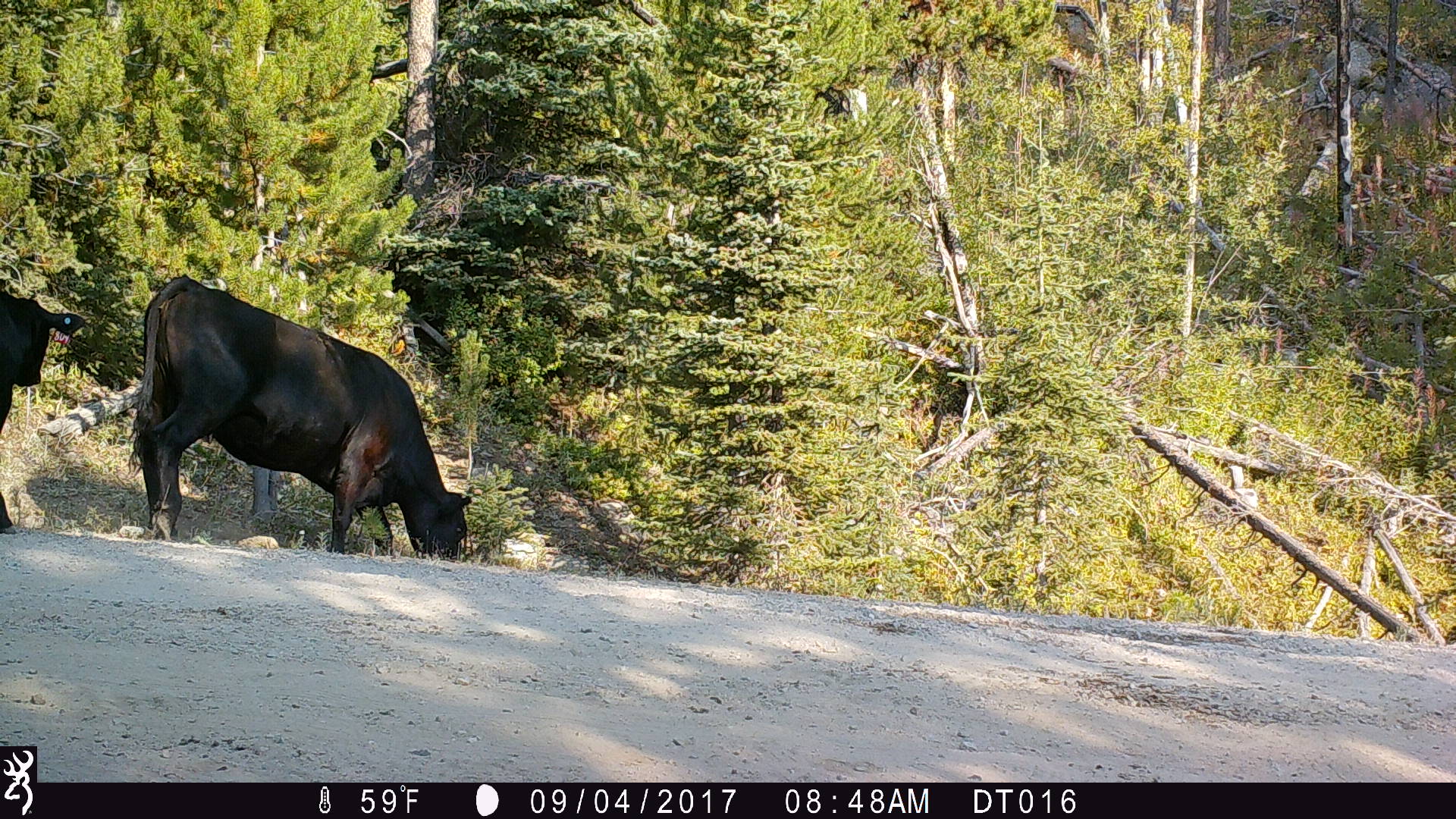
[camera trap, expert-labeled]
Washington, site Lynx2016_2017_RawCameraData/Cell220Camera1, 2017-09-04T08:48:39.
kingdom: Animalia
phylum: Chordata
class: Mammalia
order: Artiodactyla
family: Bovidae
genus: Bos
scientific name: Bos taurus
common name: domestic cattle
Domestic cattle (Bos taurus). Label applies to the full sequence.